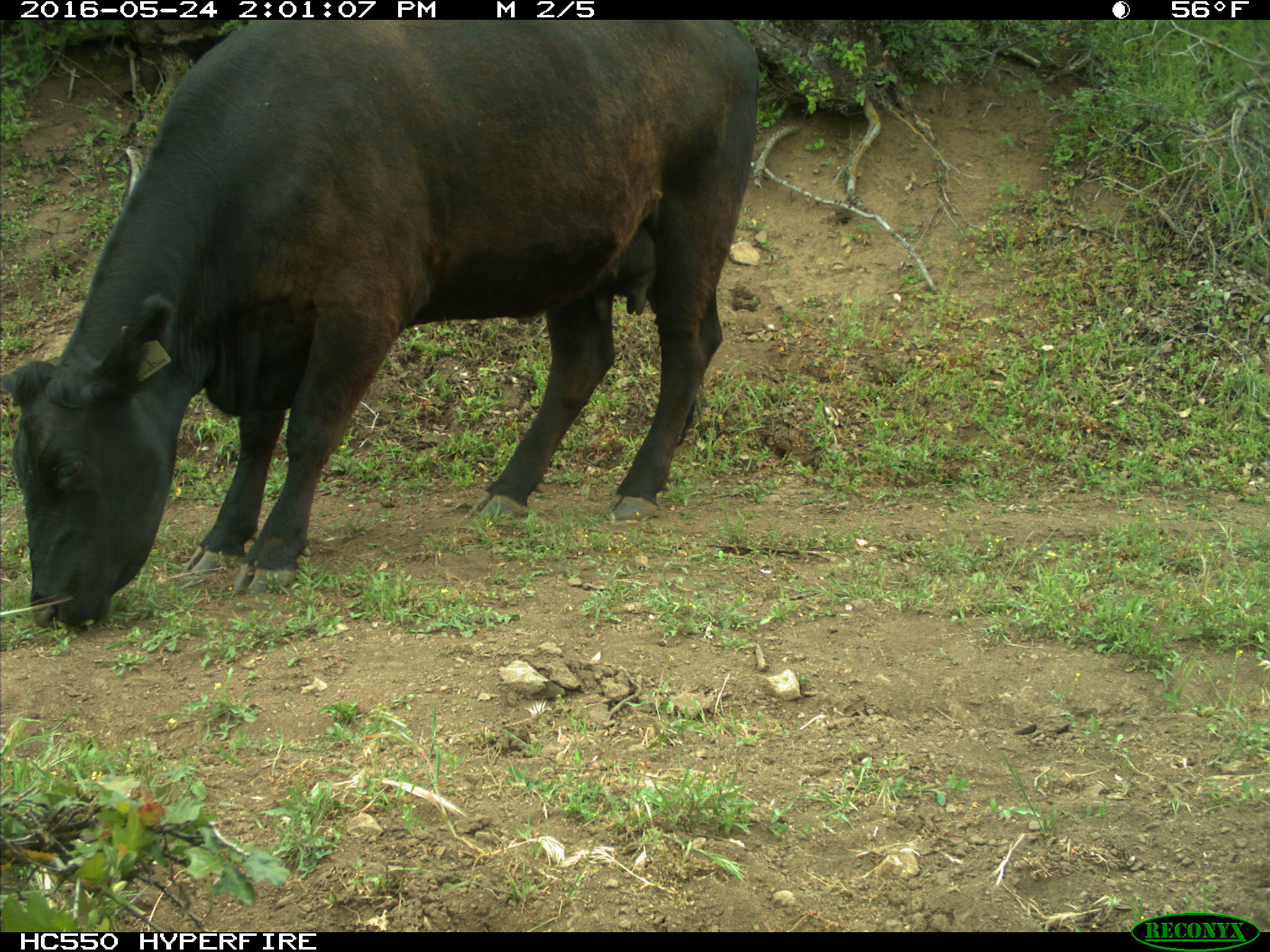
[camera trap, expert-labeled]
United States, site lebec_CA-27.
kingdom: Animalia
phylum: Chordata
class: Mammalia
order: Artiodactyla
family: Bovidae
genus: Bos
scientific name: Bos taurus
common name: domestic cow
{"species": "Bos taurus (domestic cow)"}